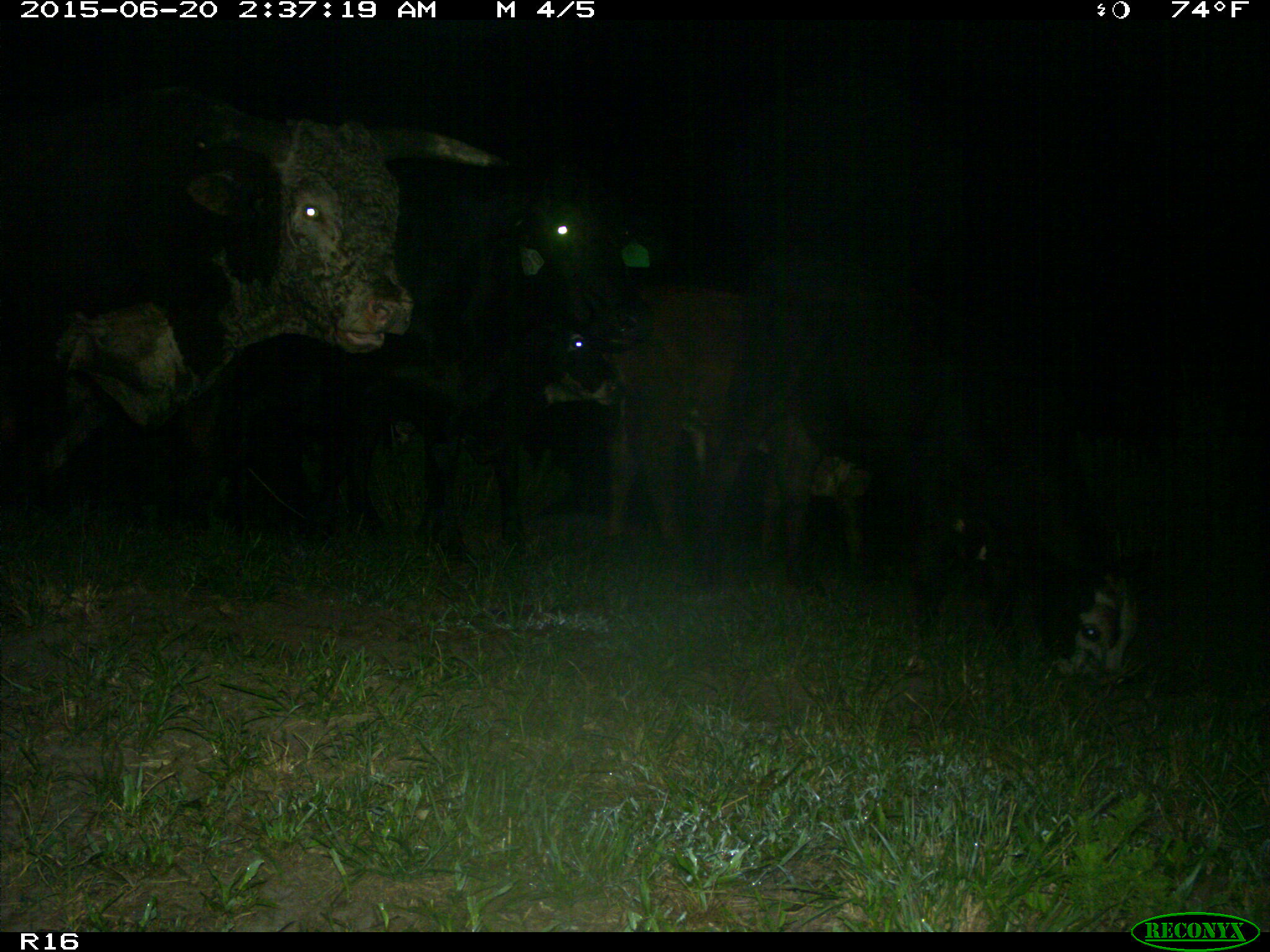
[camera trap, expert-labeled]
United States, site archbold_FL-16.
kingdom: Animalia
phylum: Chordata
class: Mammalia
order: Artiodactyla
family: Bovidae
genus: Bos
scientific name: Bos taurus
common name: domestic cow